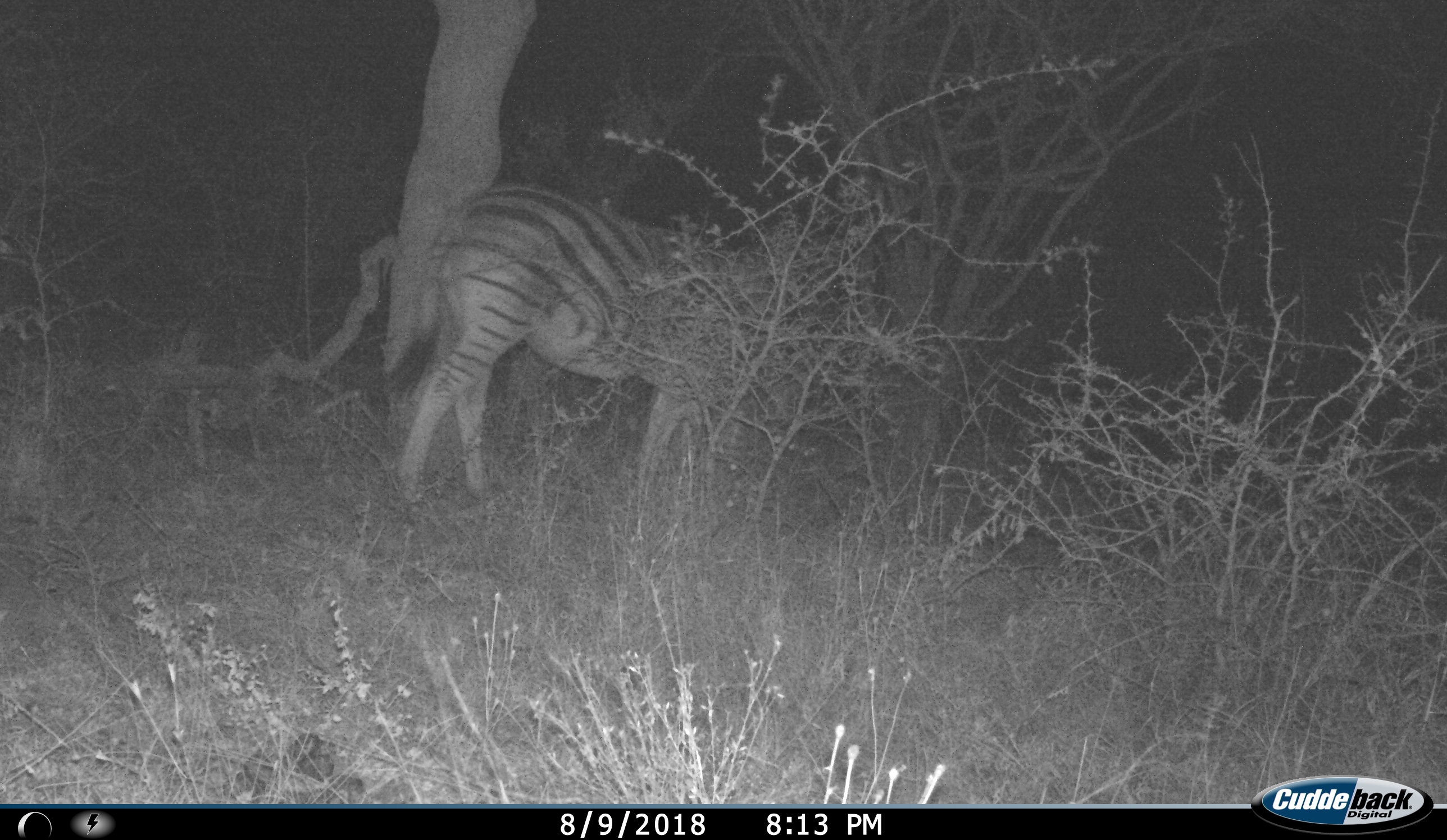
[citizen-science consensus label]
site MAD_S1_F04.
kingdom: Animalia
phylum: Chordata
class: Mammalia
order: Perissodactyla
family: Equidae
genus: Equus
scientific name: Equus quagga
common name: plains zebra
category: zebraplains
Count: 1.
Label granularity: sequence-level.